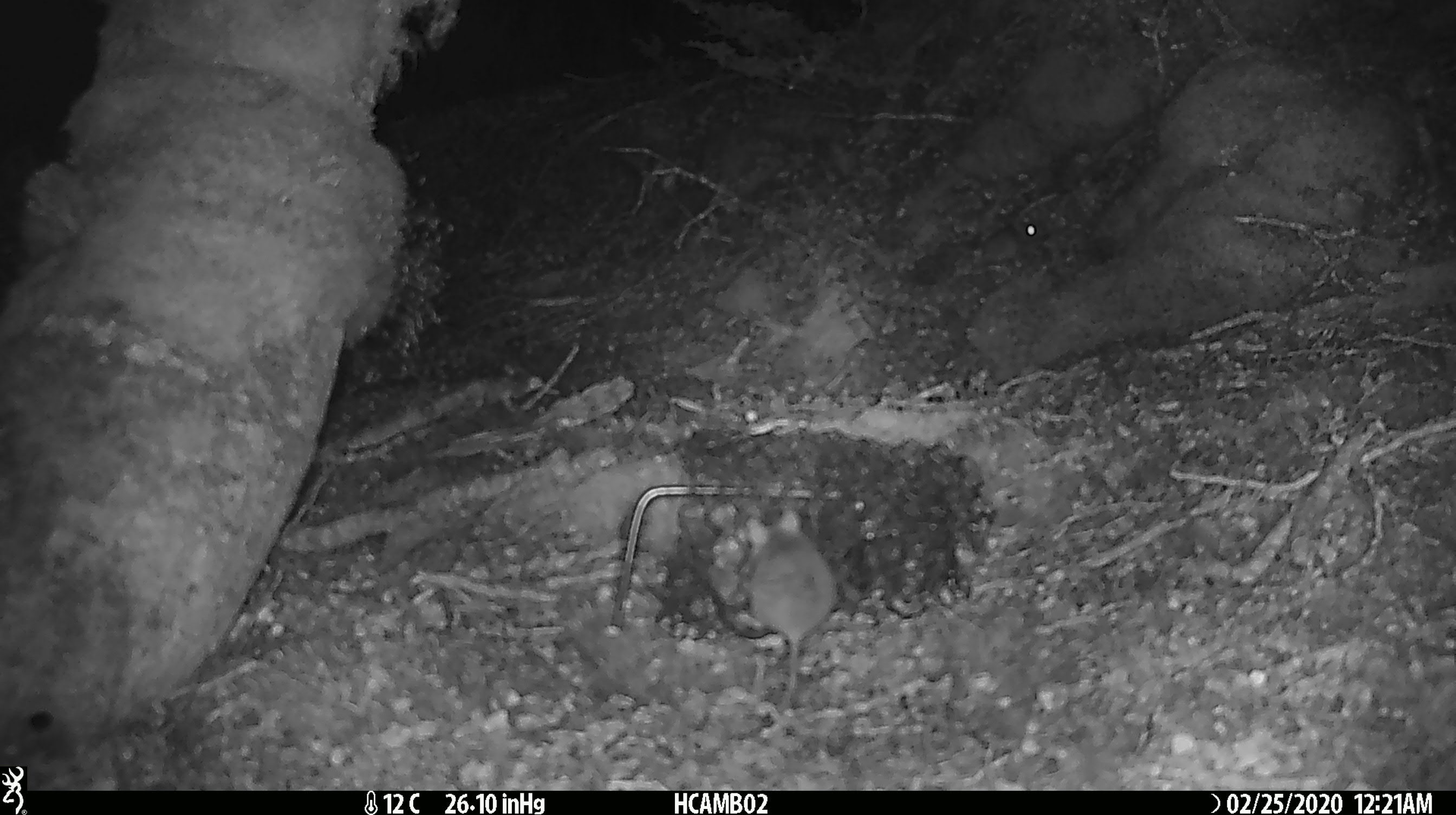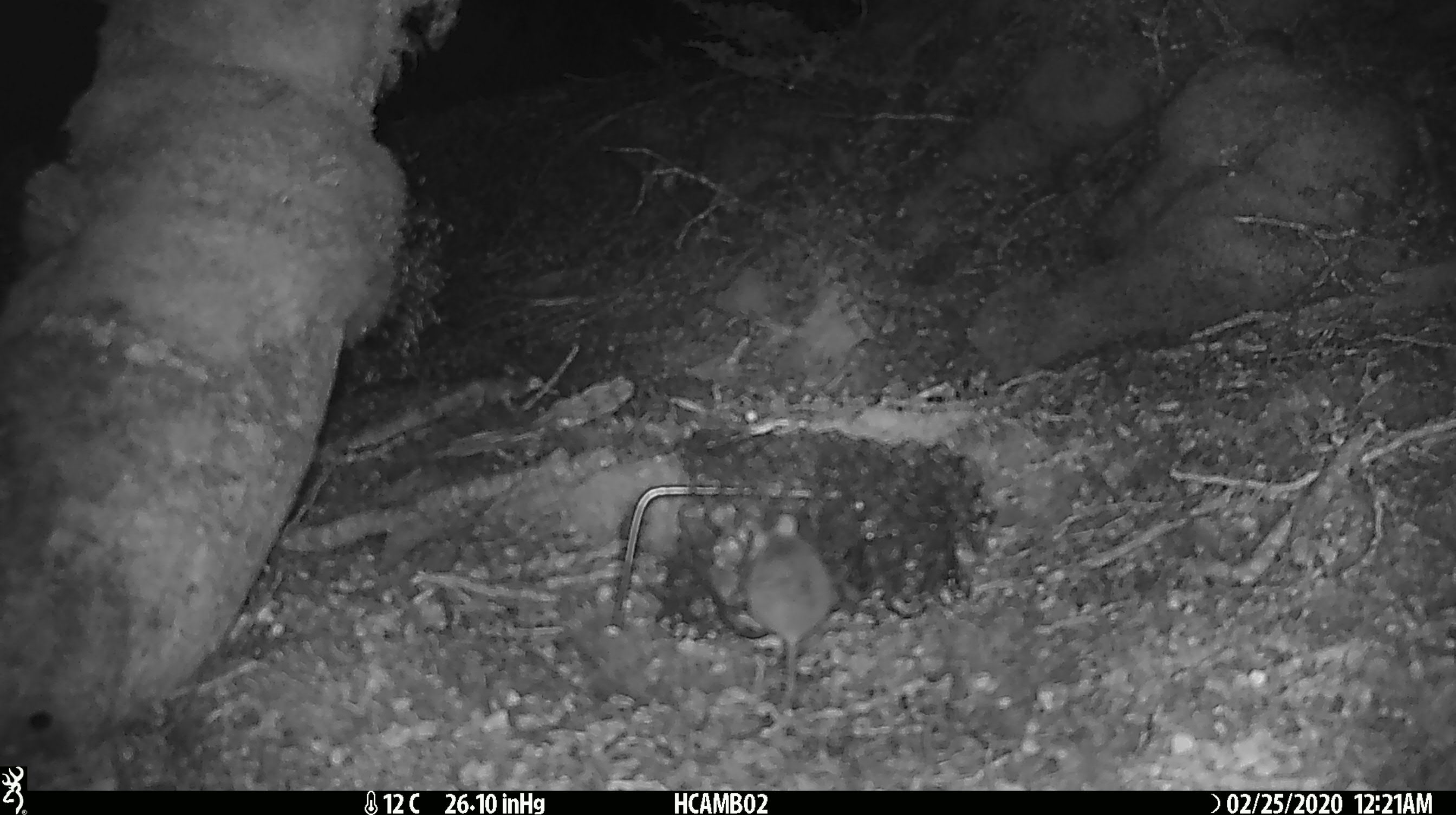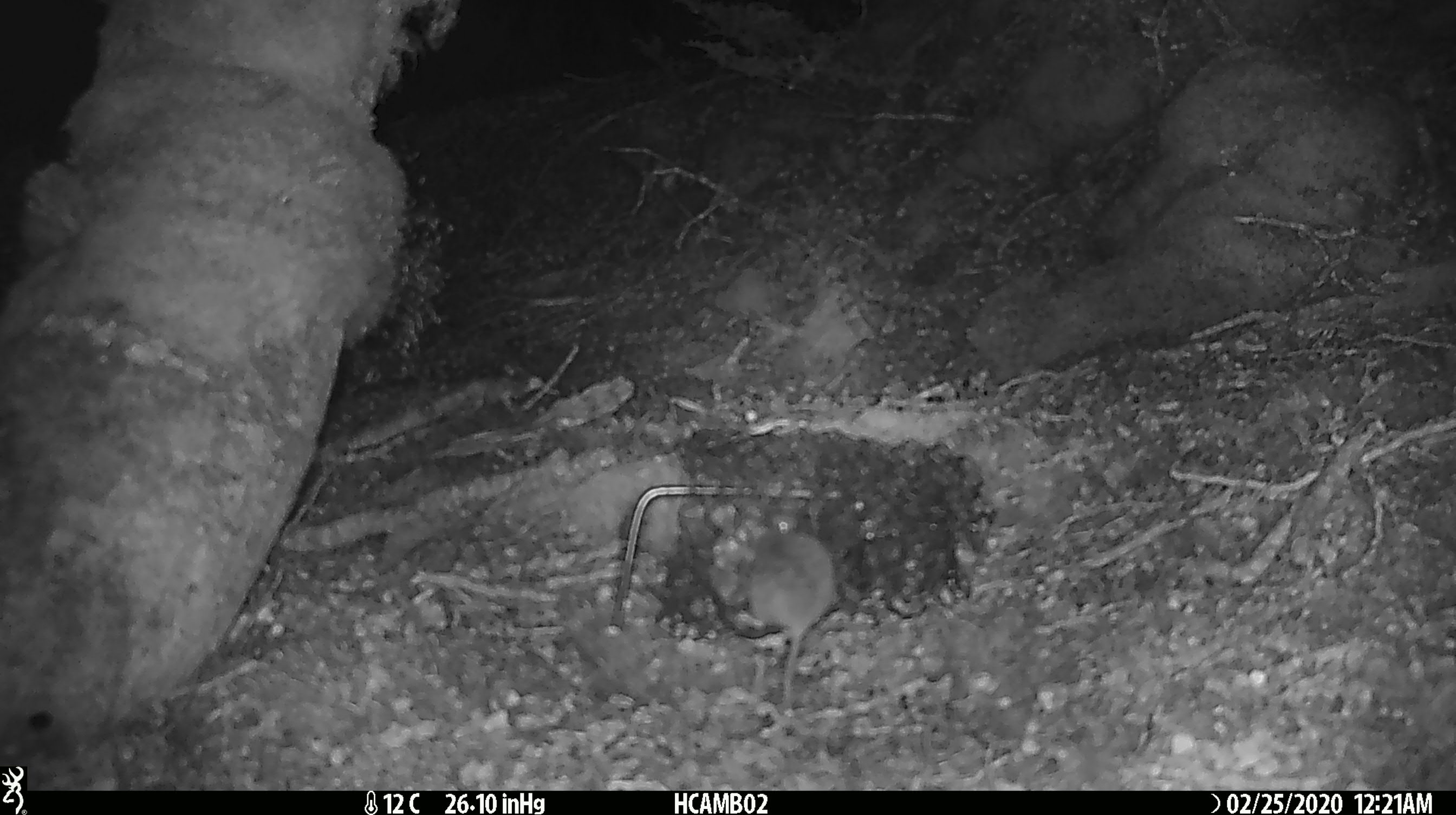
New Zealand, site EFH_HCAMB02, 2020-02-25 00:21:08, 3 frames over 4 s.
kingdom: Animalia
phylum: Chordata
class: Mammalia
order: Rodentia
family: Muridae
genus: Mus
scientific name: Mus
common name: mouse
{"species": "mouse (Mus)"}